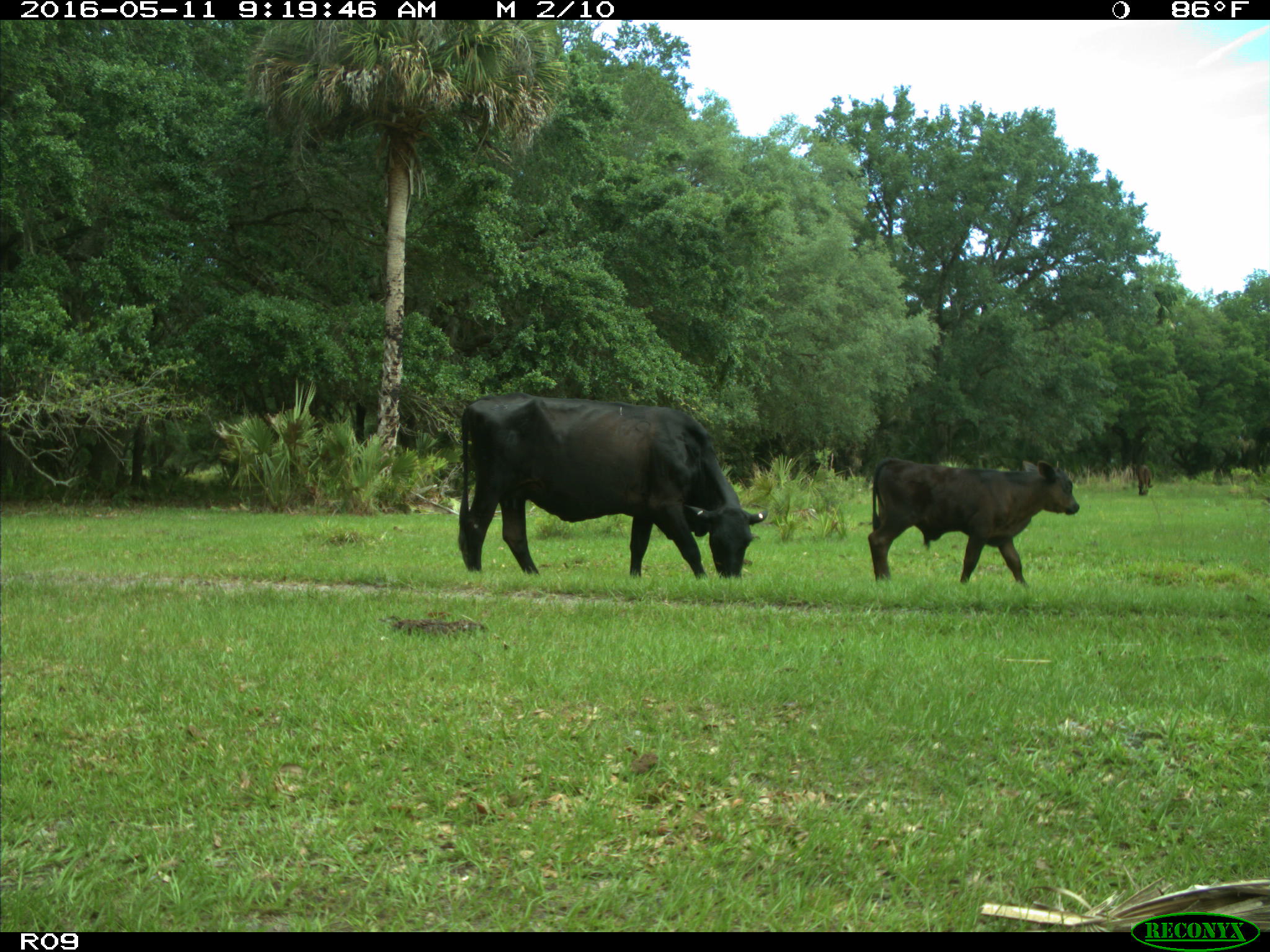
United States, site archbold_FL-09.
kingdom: Animalia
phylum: Chordata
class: Mammalia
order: Artiodactyla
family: Bovidae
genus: Bos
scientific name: Bos taurus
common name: domestic cow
Bos taurus (domestic cow).